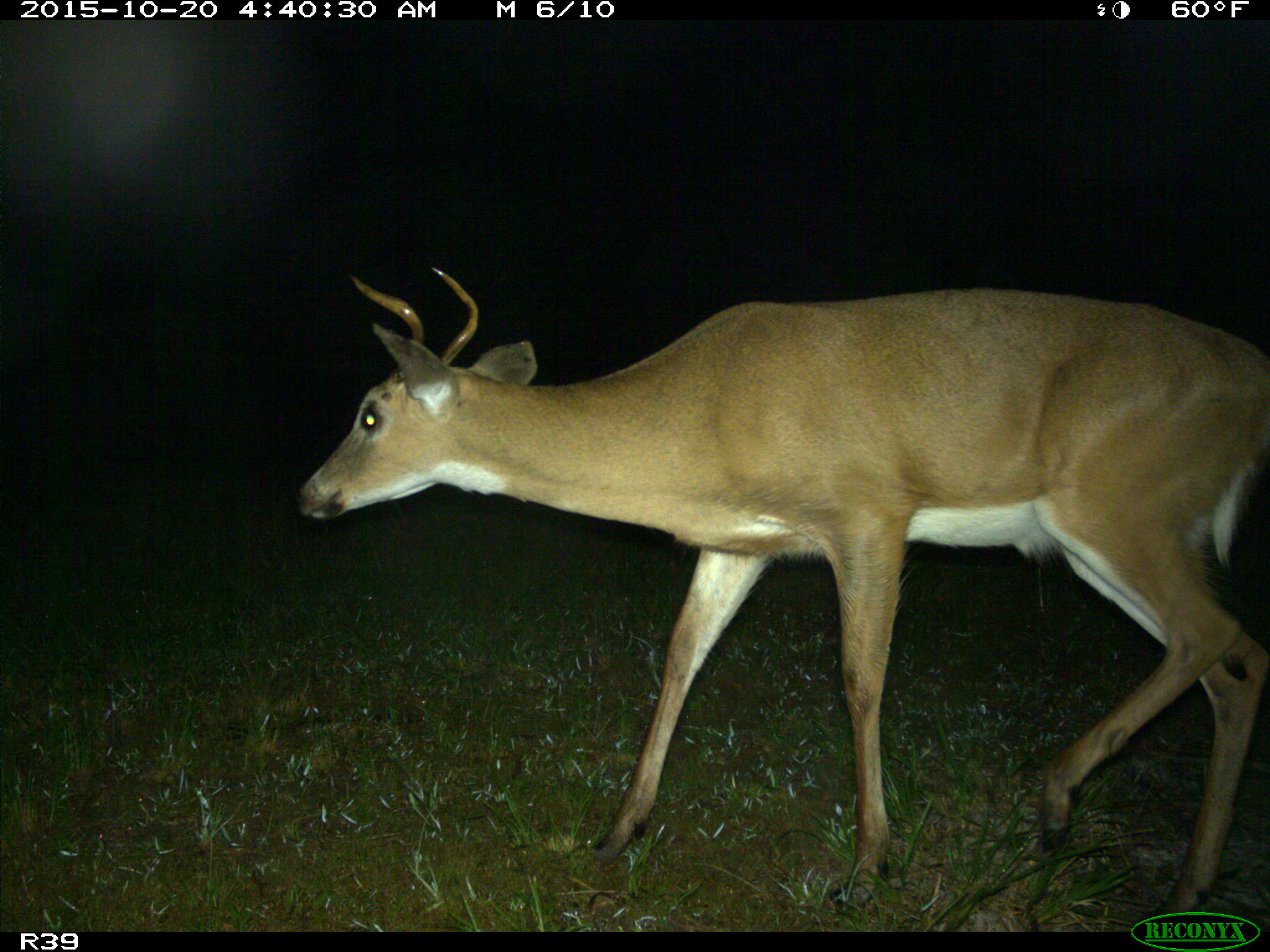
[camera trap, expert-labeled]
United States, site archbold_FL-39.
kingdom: Animalia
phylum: Chordata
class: Mammalia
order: Artiodactyla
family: Cervidae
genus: Odocoileus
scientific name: Odocoileus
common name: deer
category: unidentified deer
Unidentified deer (deer) (Odocoileus).